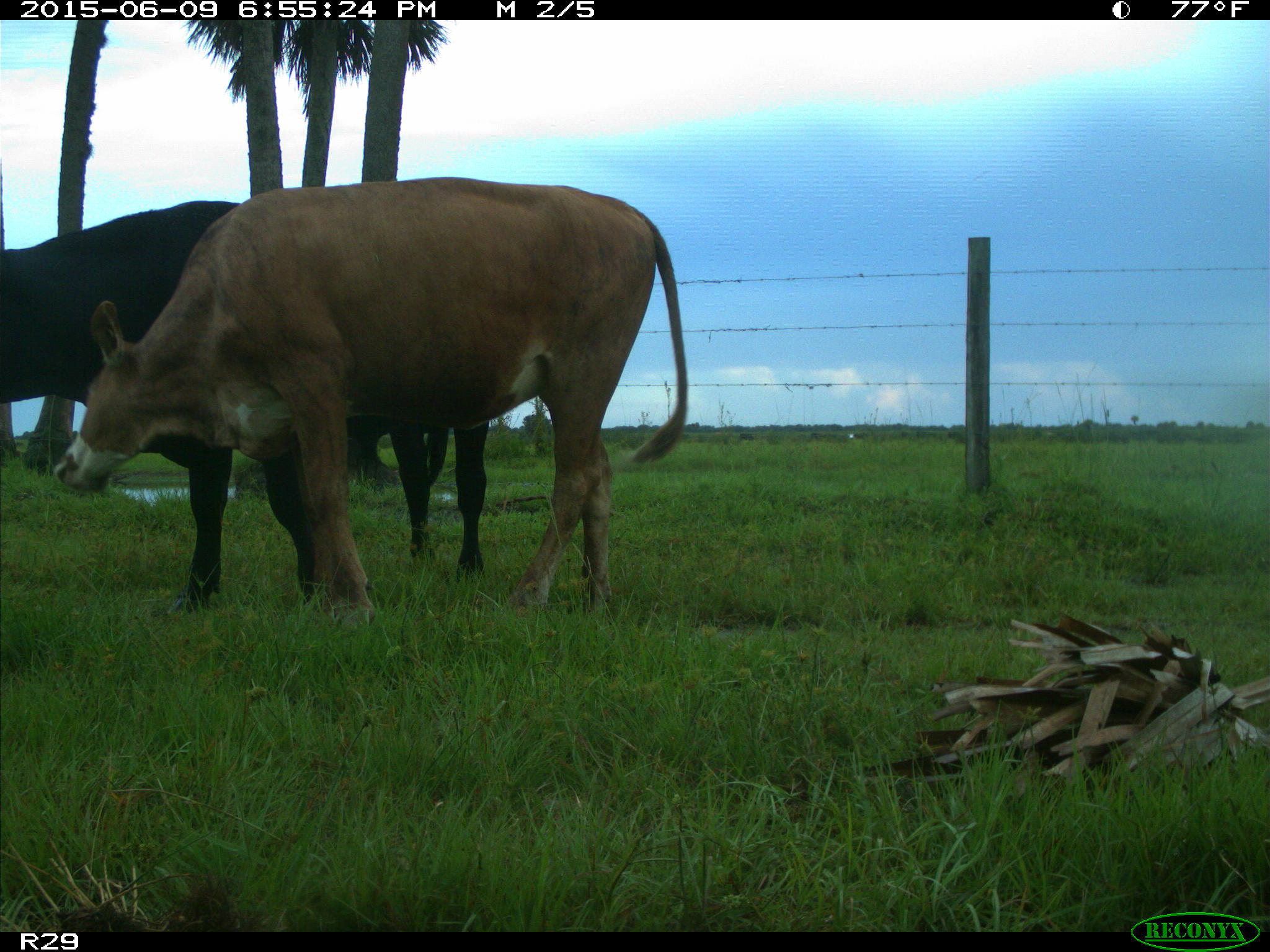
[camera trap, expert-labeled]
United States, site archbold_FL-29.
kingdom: Animalia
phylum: Chordata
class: Mammalia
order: Artiodactyla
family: Bovidae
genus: Bos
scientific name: Bos taurus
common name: domestic cow